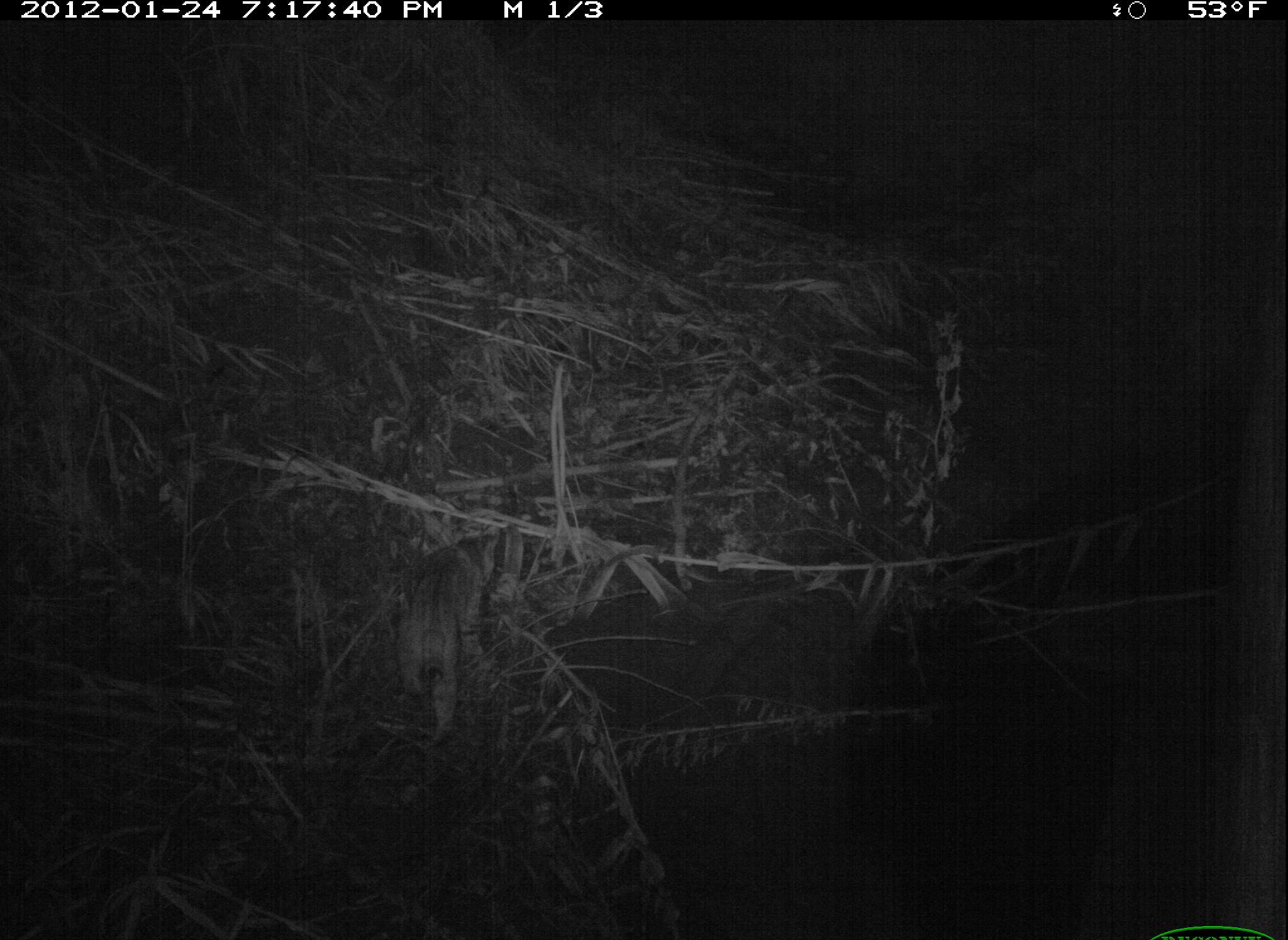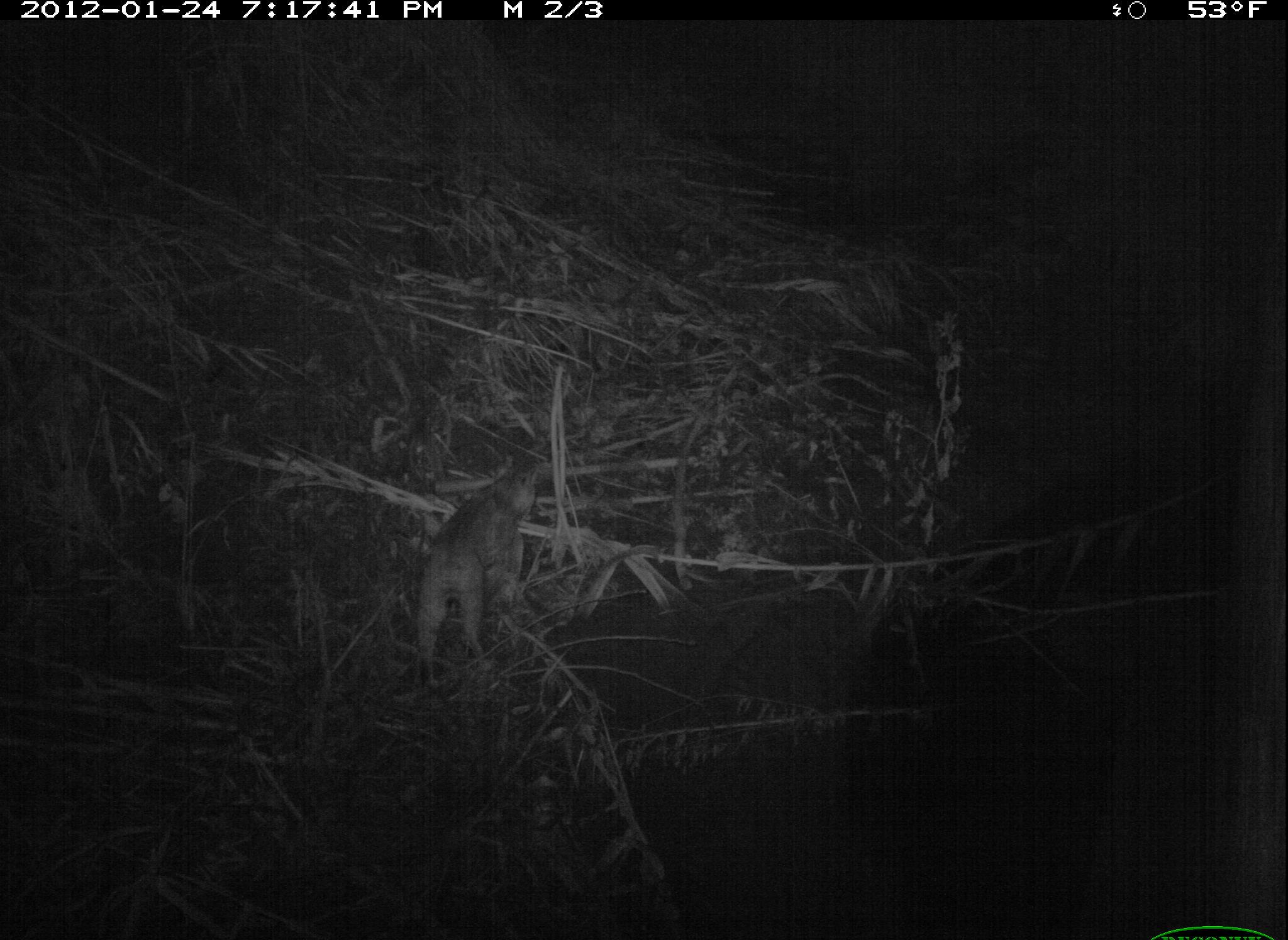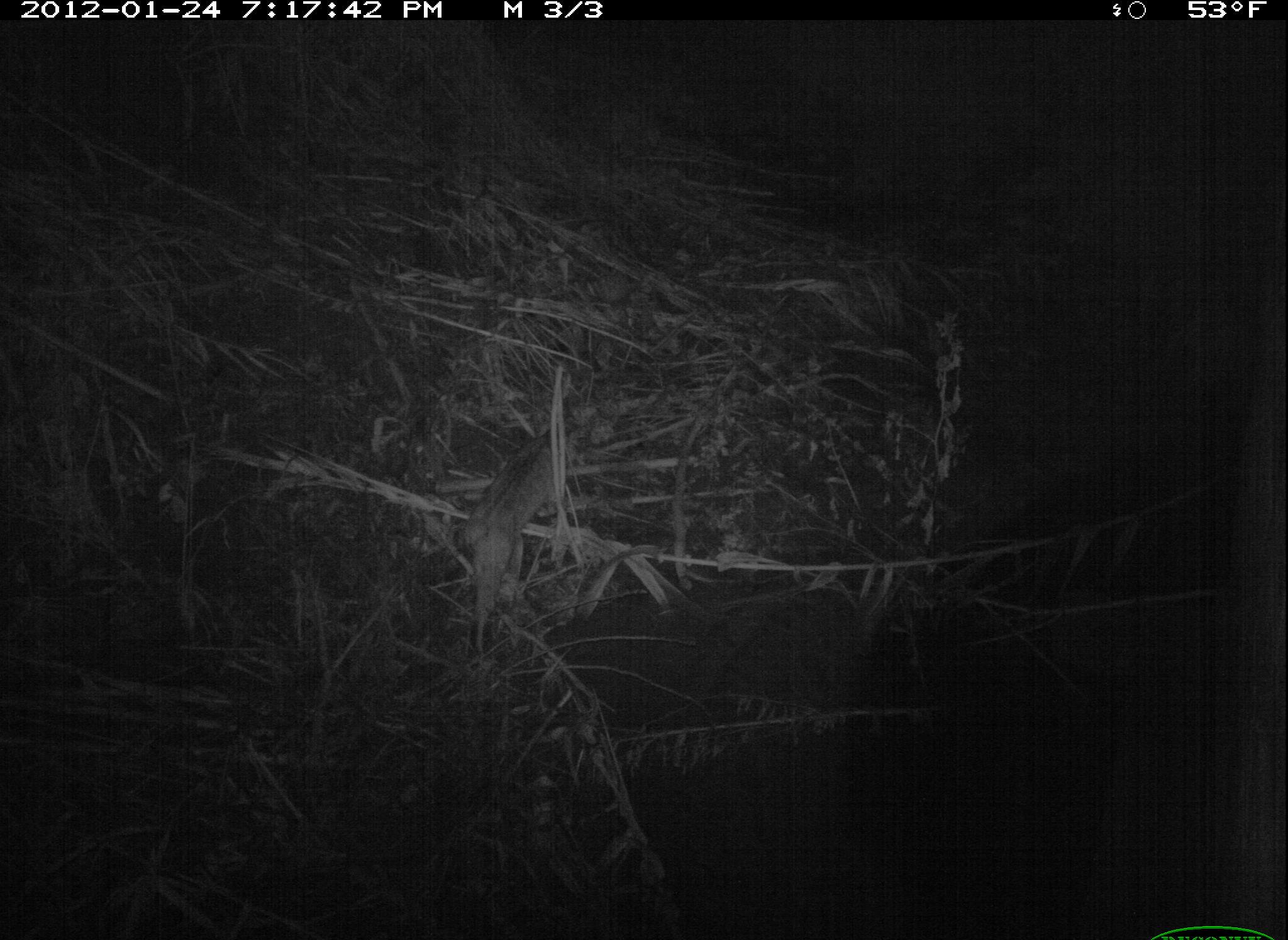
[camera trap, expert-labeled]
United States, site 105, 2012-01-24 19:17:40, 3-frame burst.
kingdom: Animalia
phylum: Chordata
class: Mammalia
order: Carnivora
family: Felidae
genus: Lynx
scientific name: Lynx rufus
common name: bobcat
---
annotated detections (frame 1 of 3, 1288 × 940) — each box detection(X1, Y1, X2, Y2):
bobcat: detection(388, 514, 541, 757)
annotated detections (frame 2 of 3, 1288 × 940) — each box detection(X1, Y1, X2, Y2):
bobcat: detection(374, 446, 575, 710)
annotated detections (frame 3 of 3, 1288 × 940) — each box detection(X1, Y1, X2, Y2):
bobcat: detection(443, 380, 631, 668)